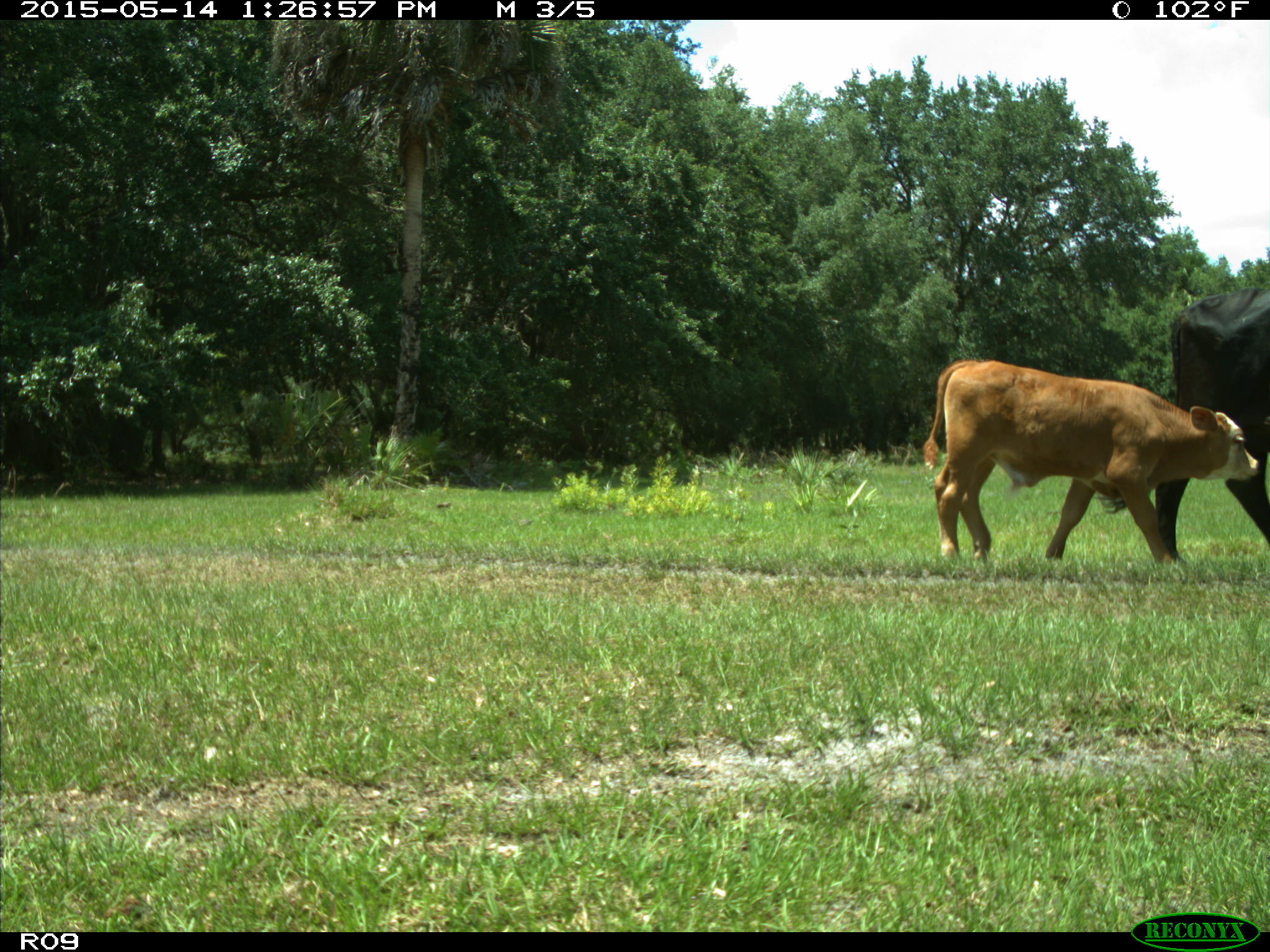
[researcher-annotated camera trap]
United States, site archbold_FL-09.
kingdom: Animalia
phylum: Chordata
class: Mammalia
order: Artiodactyla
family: Bovidae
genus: Bos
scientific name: Bos taurus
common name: domestic cow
Bos taurus (domestic cow).